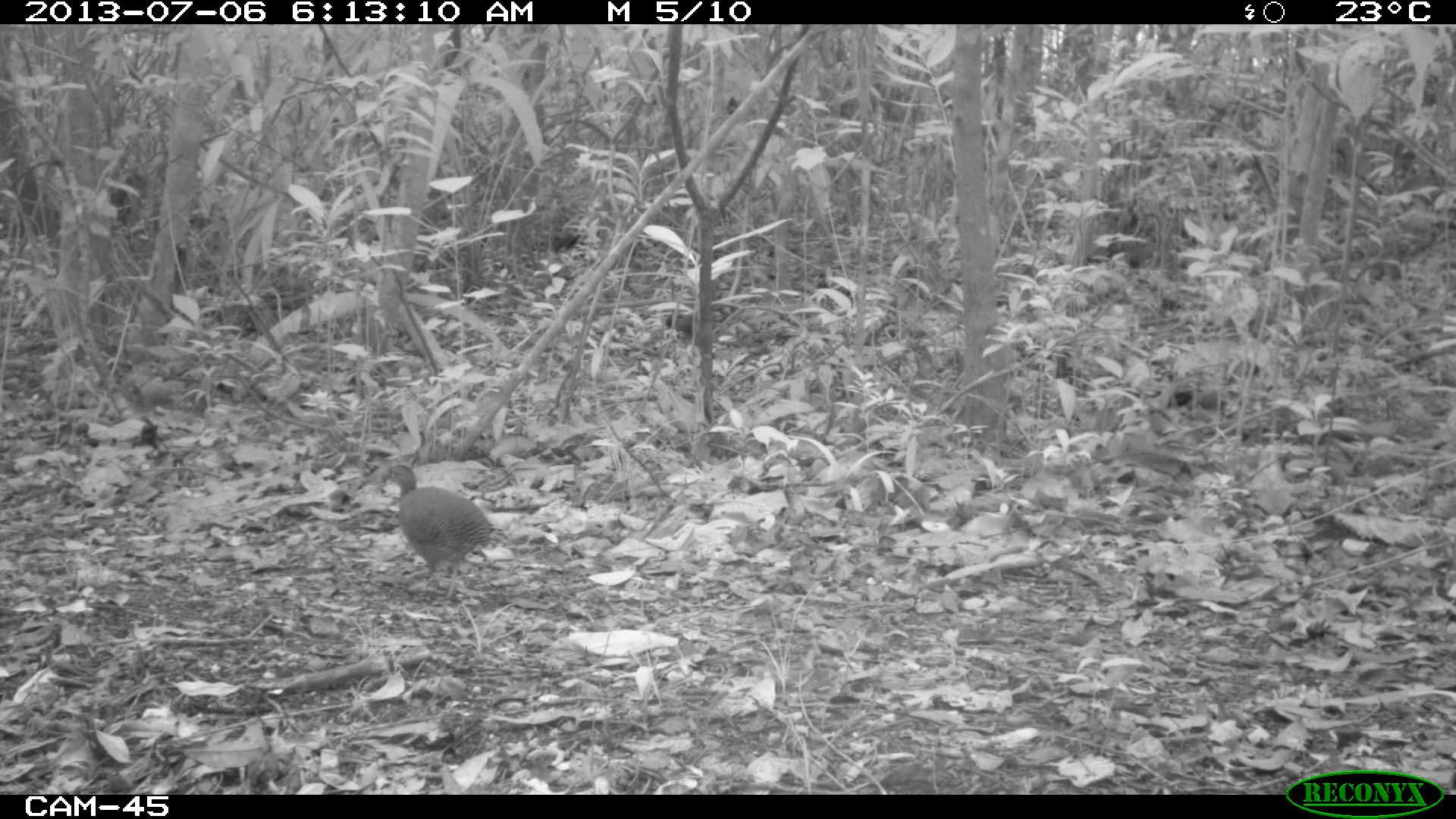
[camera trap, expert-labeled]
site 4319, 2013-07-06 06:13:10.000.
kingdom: Animalia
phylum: Chordata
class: Aves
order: Tinamiformes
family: Tinamidae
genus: Tinamus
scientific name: Tinamus major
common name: great tinamou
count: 2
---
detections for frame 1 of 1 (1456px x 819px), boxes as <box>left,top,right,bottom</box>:
tinamus major: <box>379,464,505,601</box>